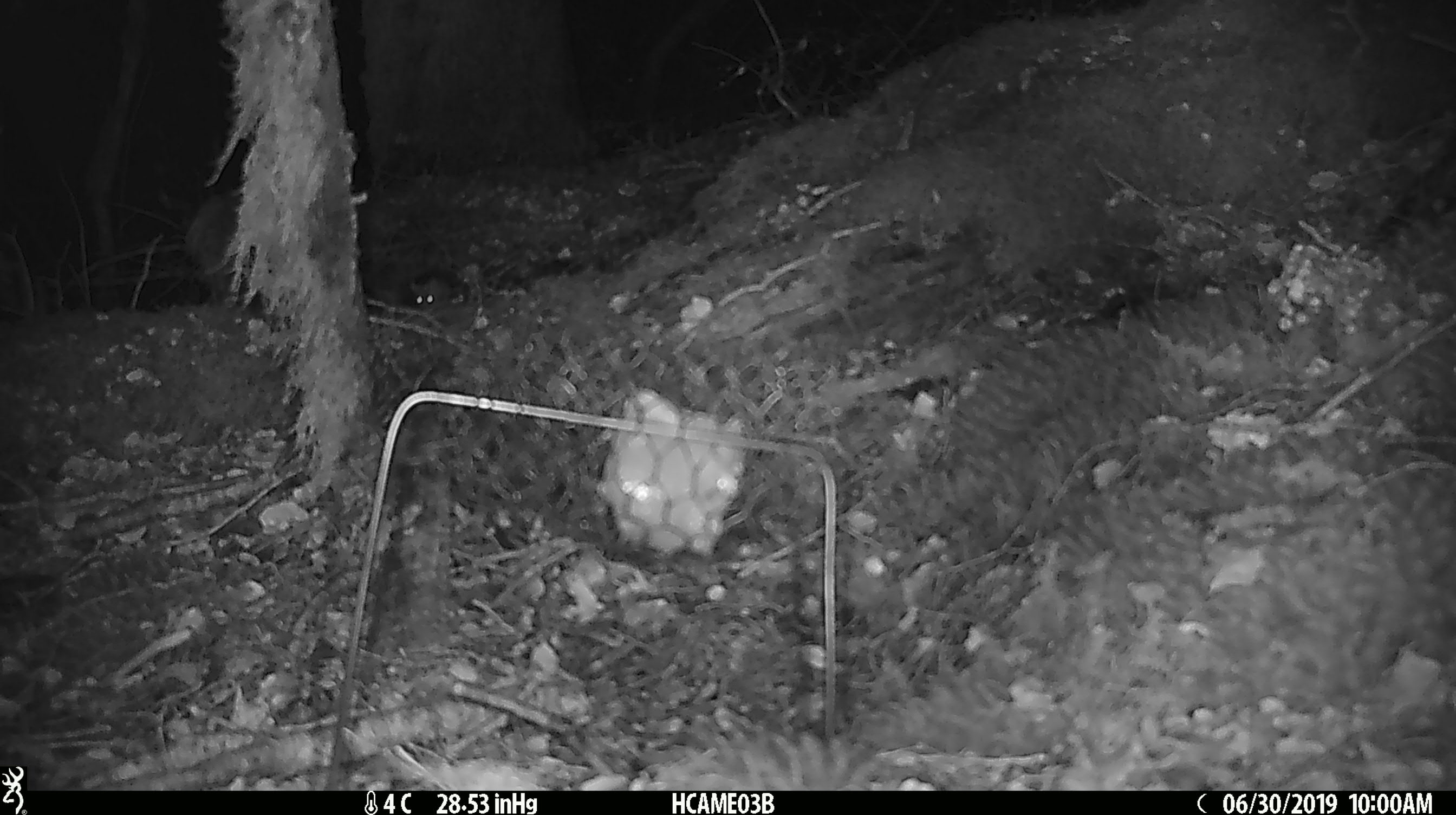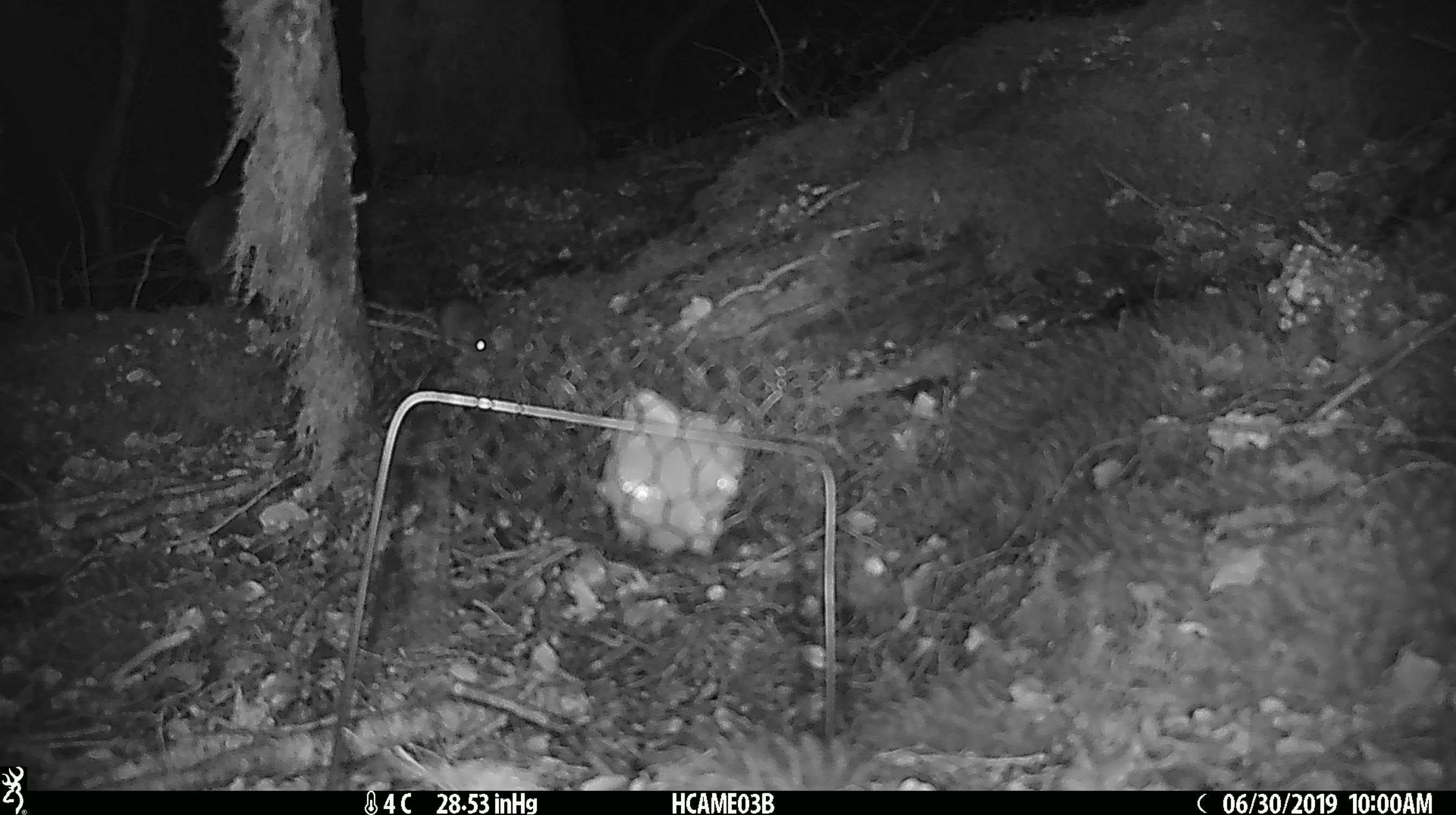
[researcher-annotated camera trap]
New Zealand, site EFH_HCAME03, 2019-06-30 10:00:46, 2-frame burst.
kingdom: Animalia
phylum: Chordata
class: Mammalia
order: Rodentia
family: Muridae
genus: Mus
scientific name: Mus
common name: mouse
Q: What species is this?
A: Mouse (Mus).